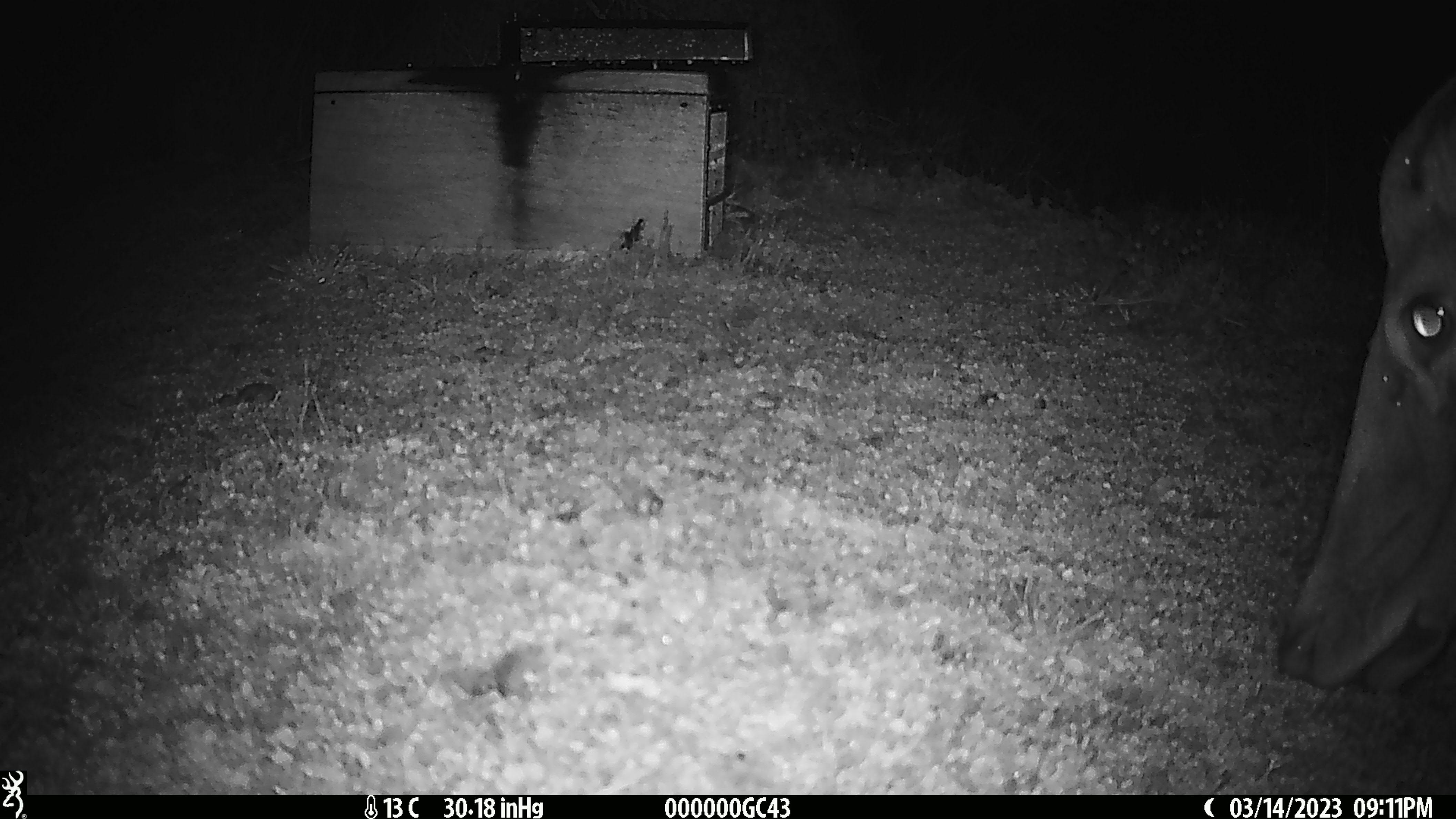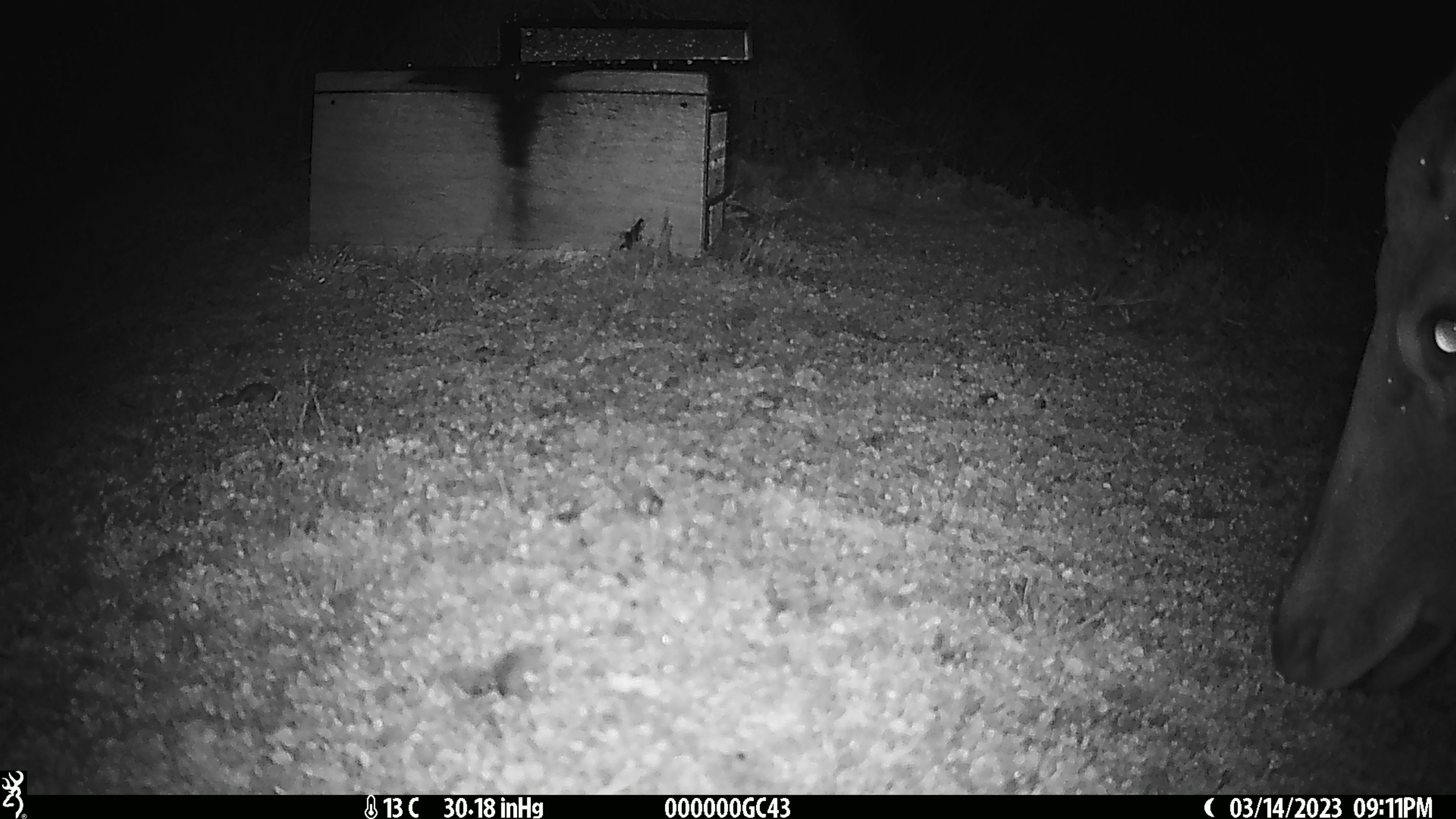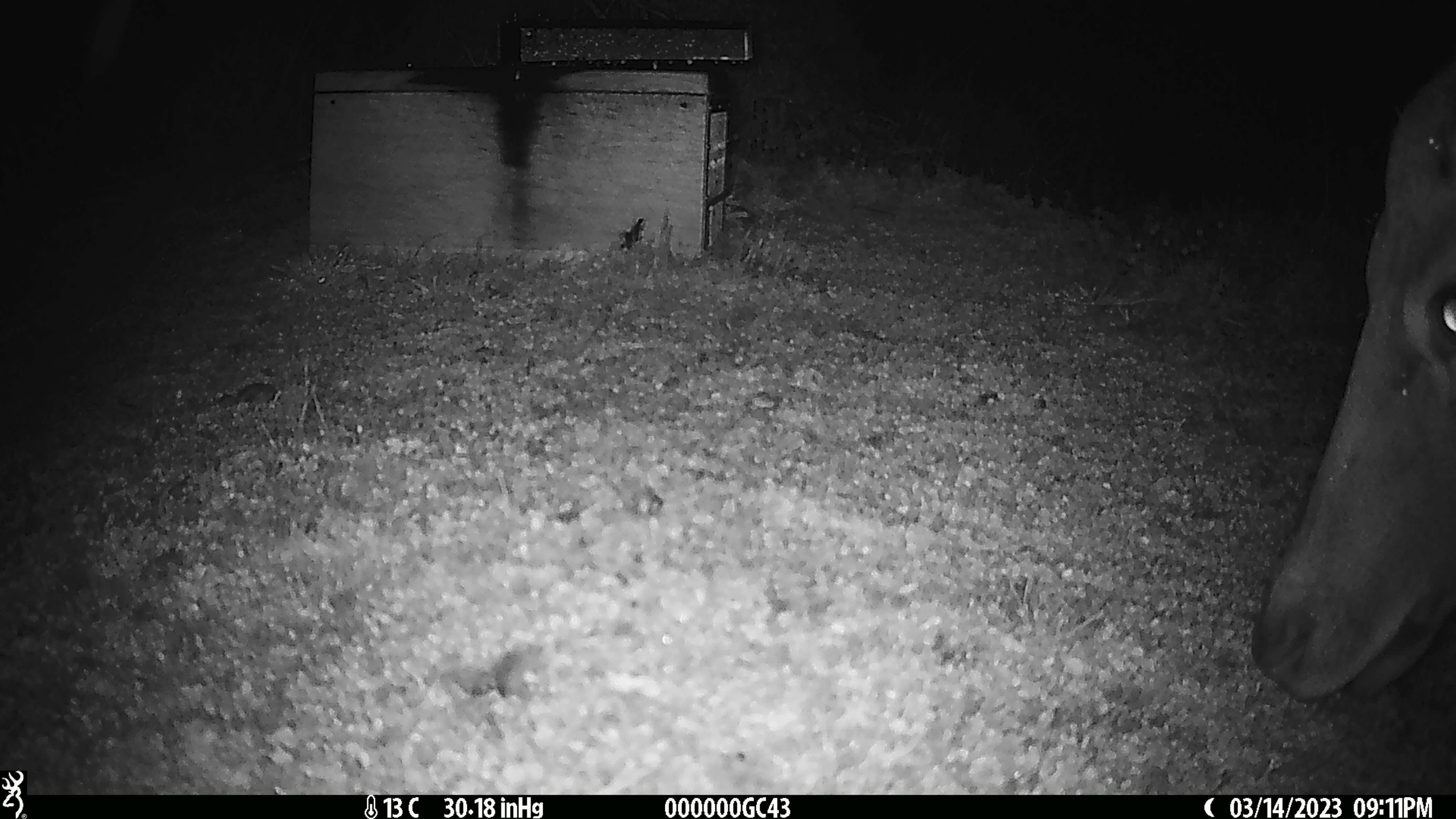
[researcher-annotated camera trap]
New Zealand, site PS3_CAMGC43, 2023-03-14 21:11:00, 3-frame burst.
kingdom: Animalia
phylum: Chordata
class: Mammalia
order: Artiodactyla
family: Cervidae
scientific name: Cervidae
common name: deer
Deer (Cervidae).